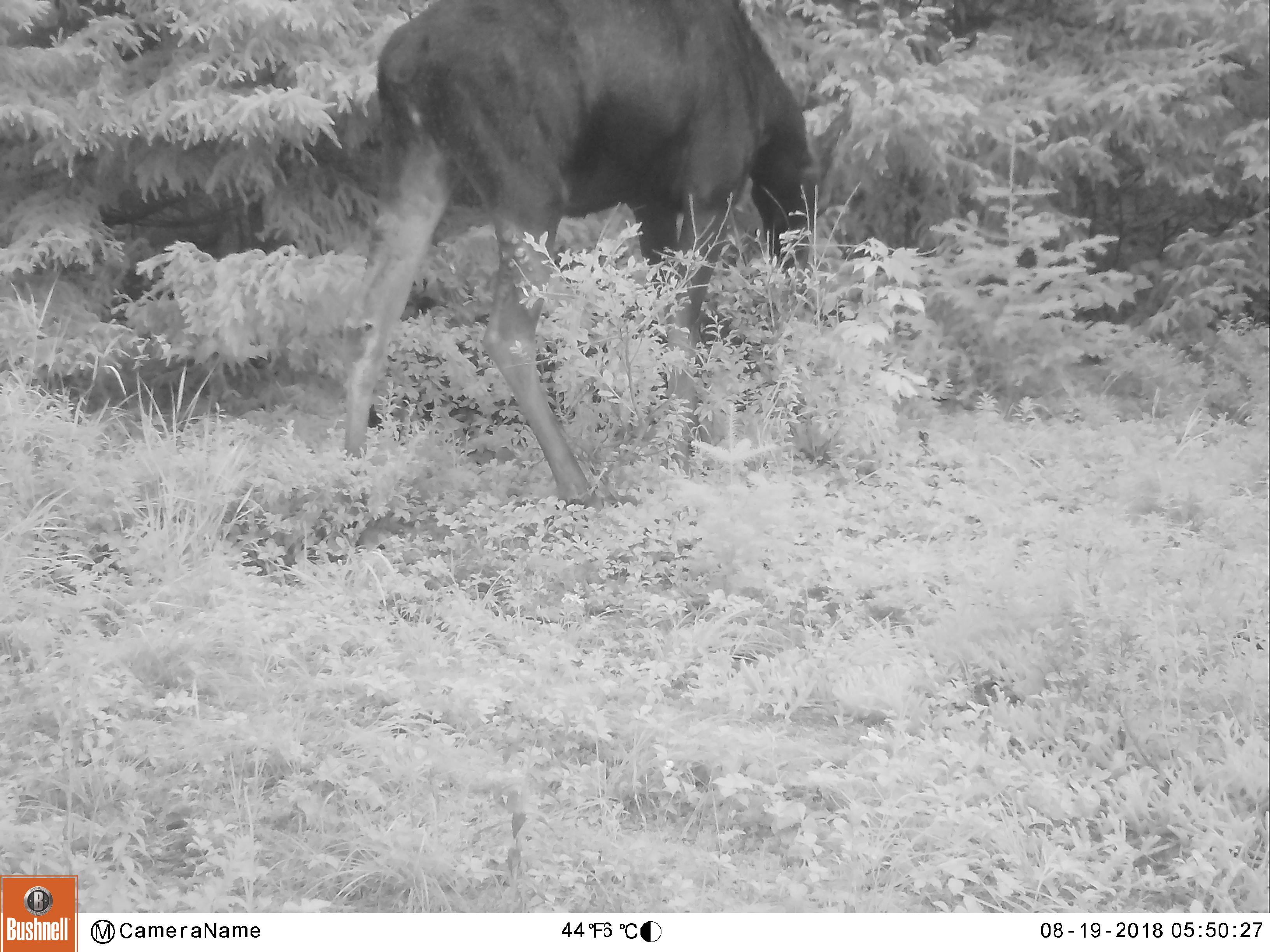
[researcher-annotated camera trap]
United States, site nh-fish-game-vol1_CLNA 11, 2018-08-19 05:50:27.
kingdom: Animalia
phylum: Chordata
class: Mammalia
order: Artiodactyla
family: Cervidae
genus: Alces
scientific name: Alces alces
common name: moose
Moose (Alces alces).